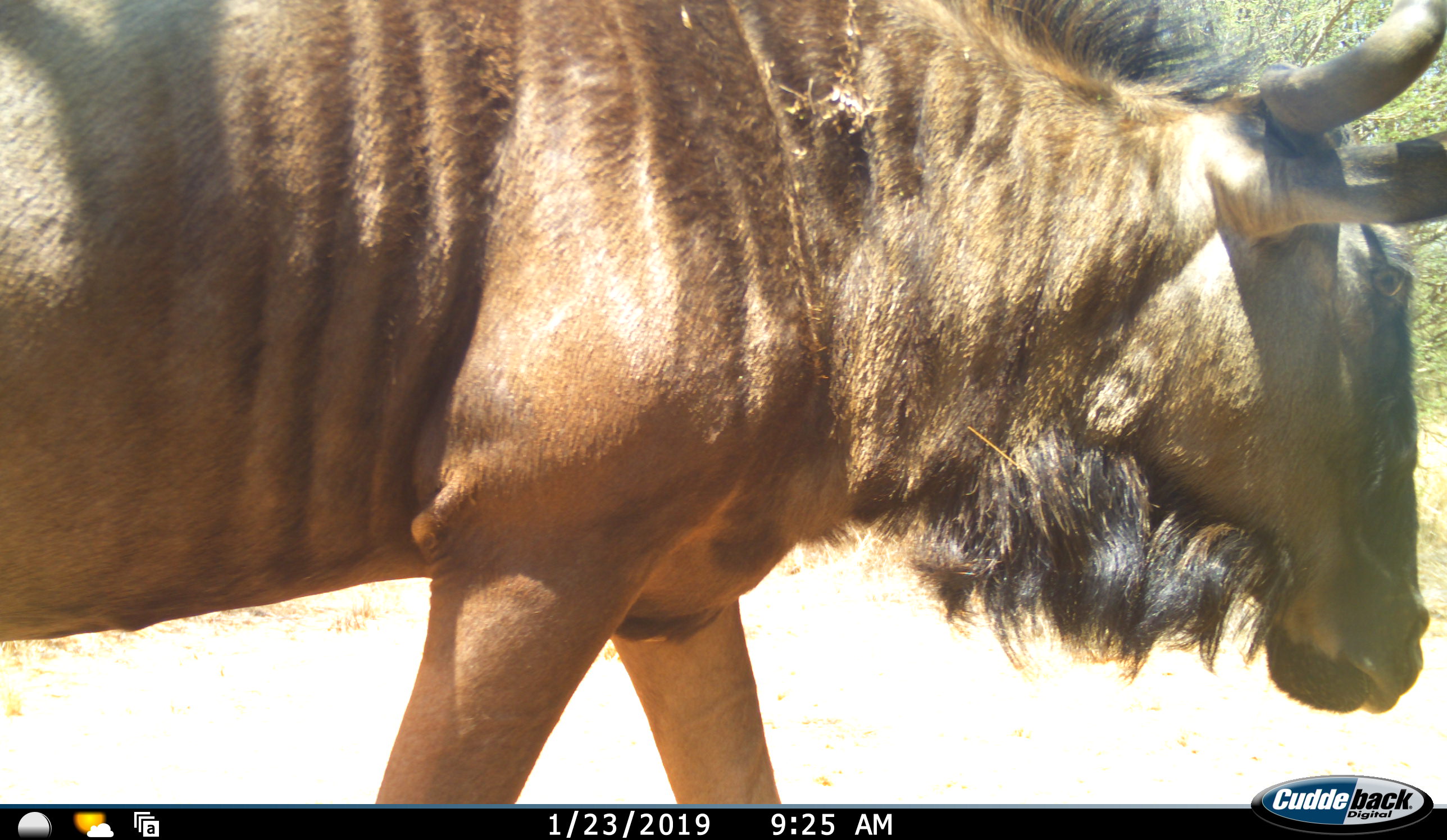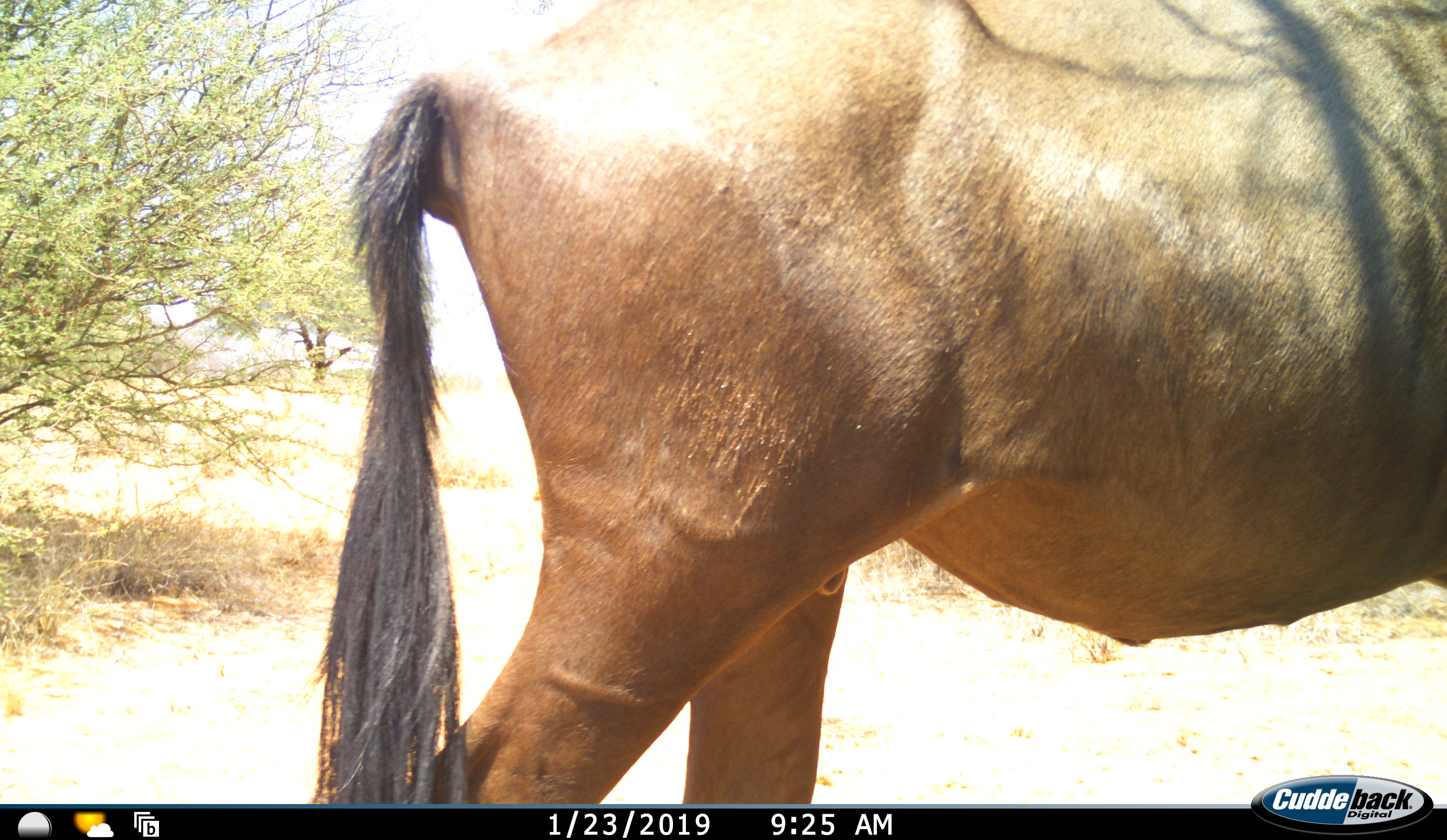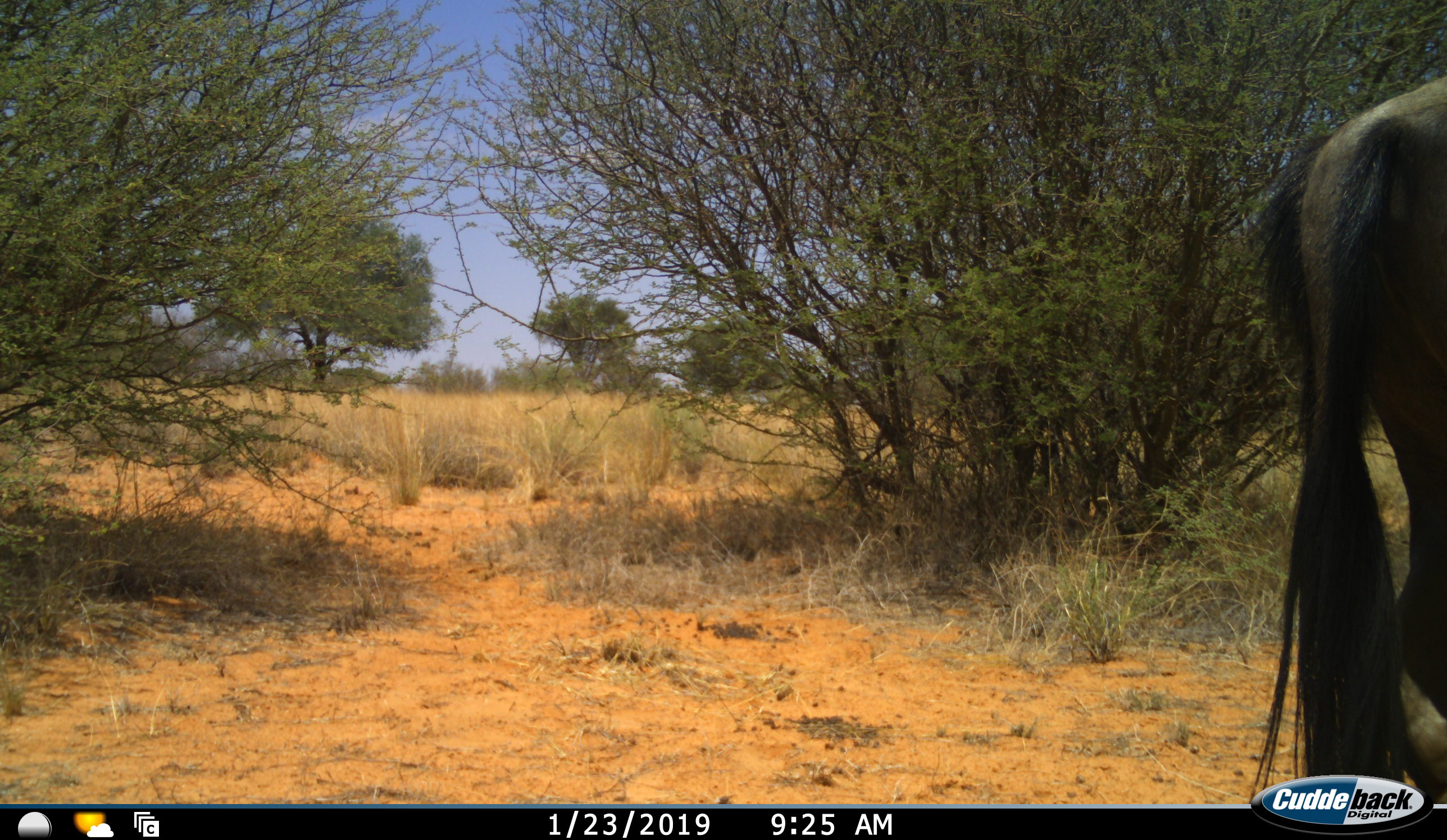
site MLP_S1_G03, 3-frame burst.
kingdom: Animalia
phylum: Chordata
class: Mammalia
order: Artiodactyla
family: Bovidae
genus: Connochaetes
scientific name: Connochaetes taurinus taurinus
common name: blue wildebeest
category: wildebeestblue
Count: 1.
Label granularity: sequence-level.